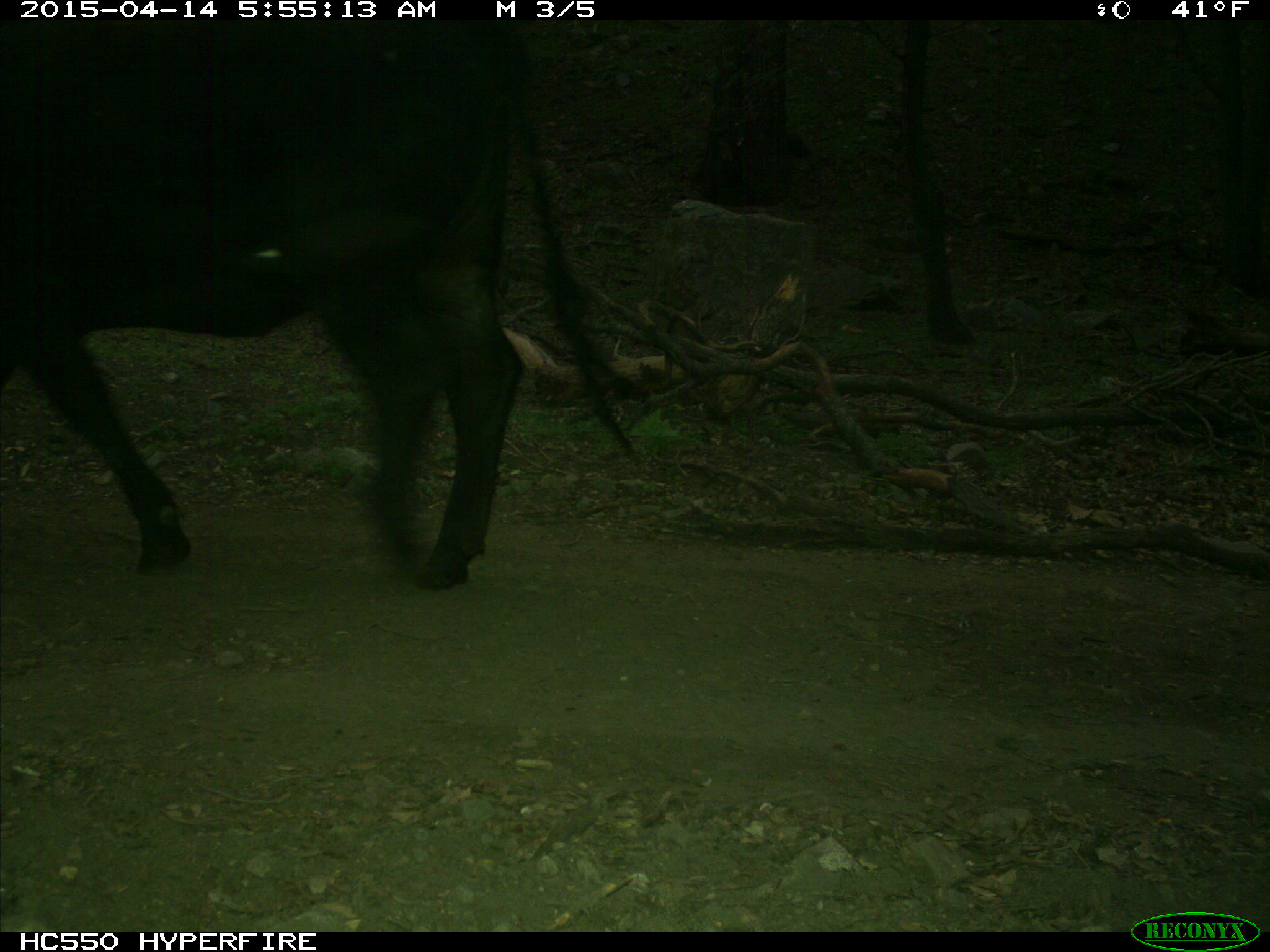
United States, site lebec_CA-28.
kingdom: Animalia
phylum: Chordata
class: Mammalia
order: Artiodactyla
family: Bovidae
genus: Bos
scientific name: Bos taurus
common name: domestic cow